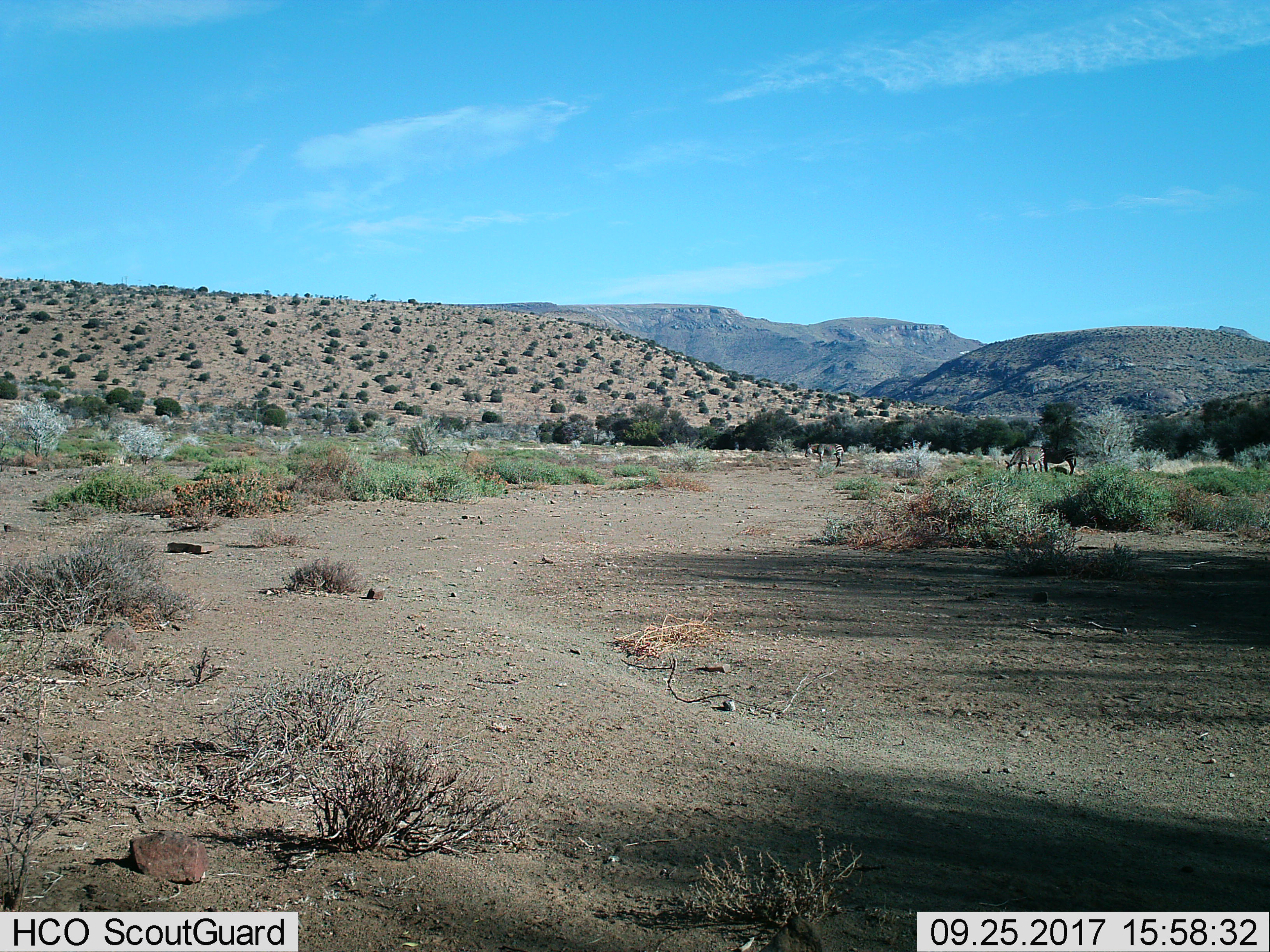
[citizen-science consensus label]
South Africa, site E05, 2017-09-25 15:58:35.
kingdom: Animalia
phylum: Chordata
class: Mammalia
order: Perissodactyla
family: Equidae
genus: Equus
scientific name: Equus zebra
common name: mountain zebra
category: zebramountain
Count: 3.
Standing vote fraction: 43%.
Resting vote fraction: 0%.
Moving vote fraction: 14%.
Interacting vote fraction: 14%.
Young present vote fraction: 0%.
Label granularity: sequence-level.